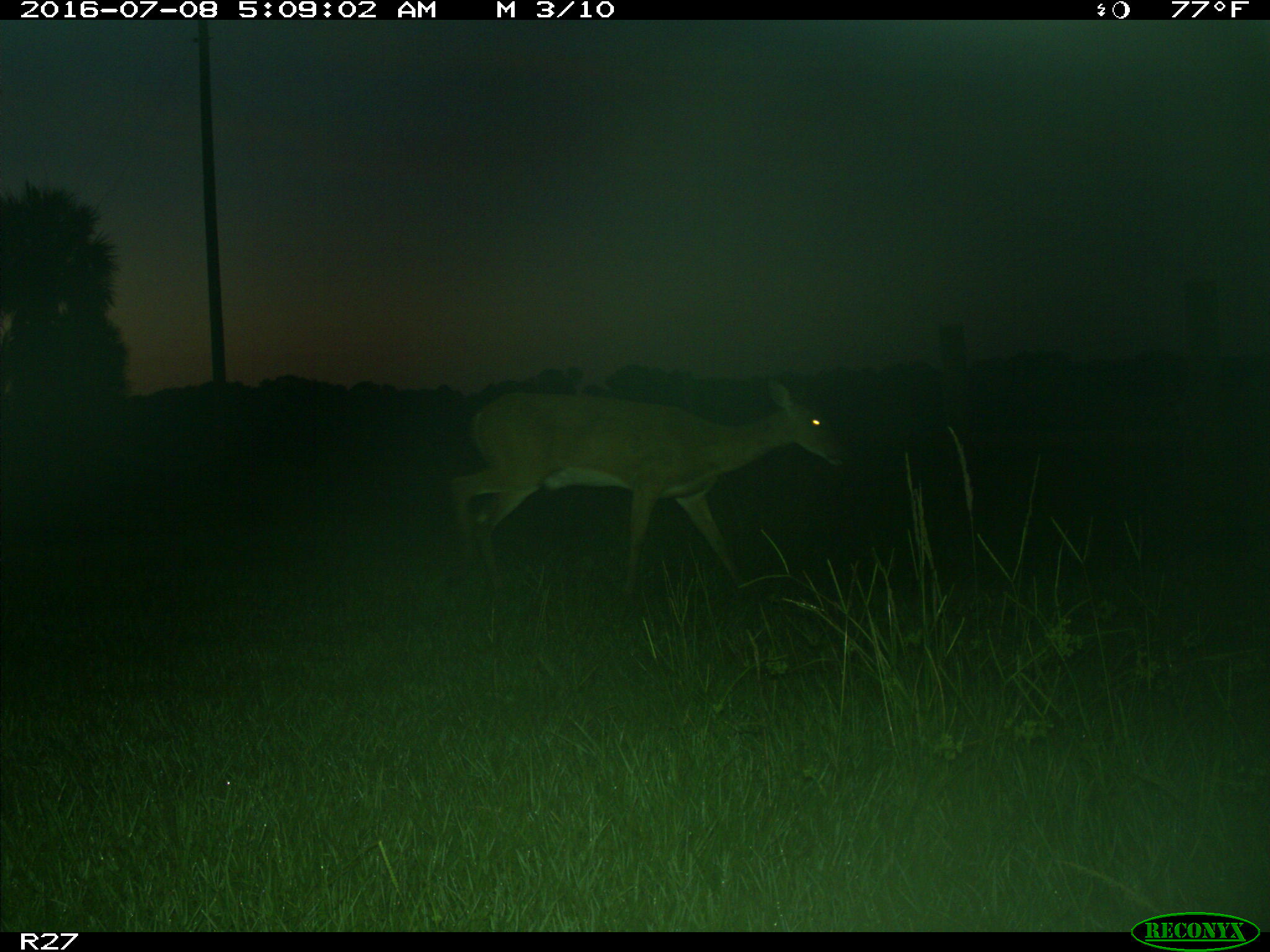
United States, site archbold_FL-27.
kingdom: Animalia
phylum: Chordata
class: Mammalia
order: Artiodactyla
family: Cervidae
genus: Odocoileus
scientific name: Odocoileus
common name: deer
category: unidentified deer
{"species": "unidentified deer (deer) (Odocoileus)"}